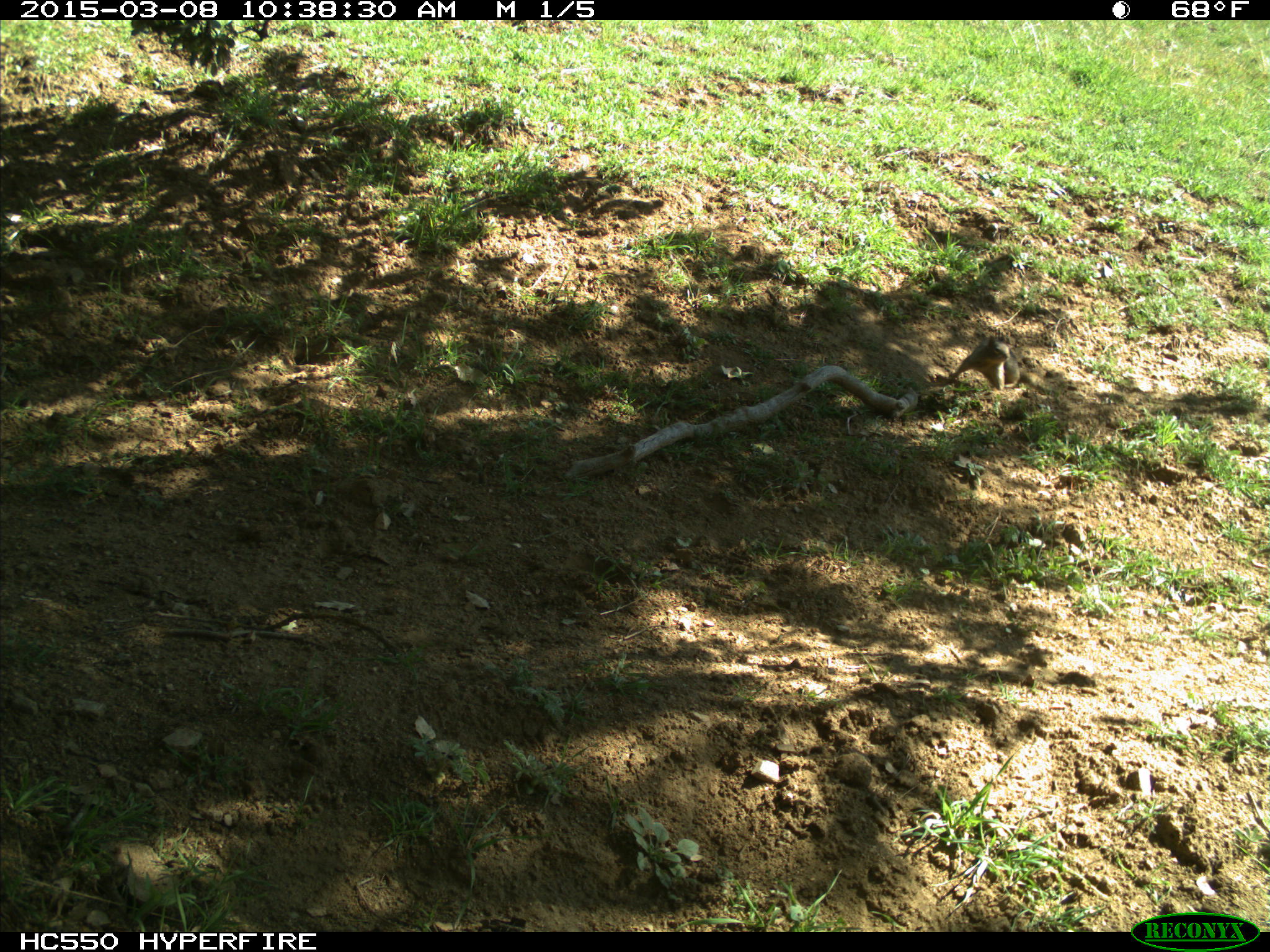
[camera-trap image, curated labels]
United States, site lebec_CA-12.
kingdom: Animalia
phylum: Chordata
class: Mammalia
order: Rodentia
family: Sciuridae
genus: Otospermophilus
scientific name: Otospermophilus beecheyi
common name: california ground squirrel